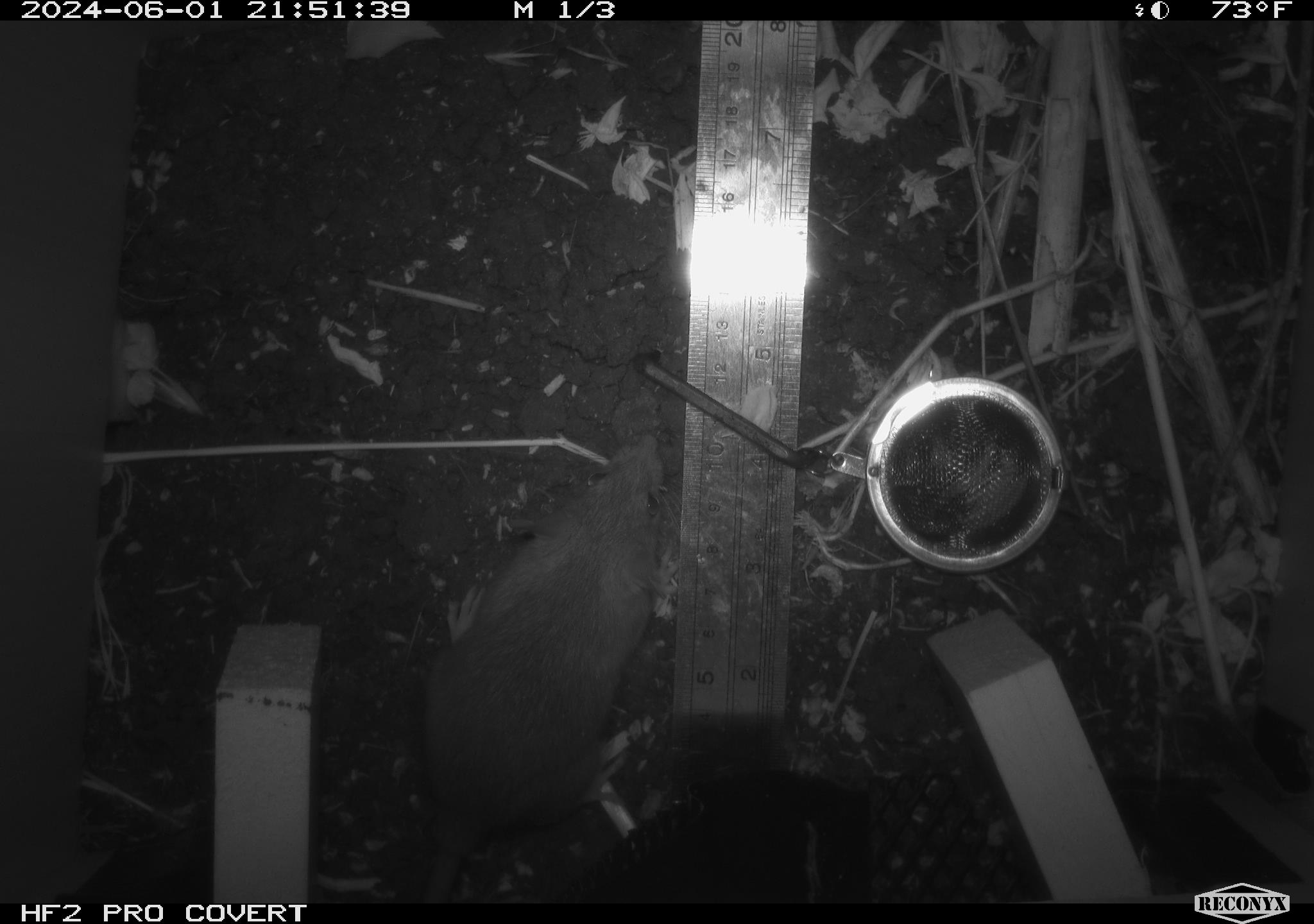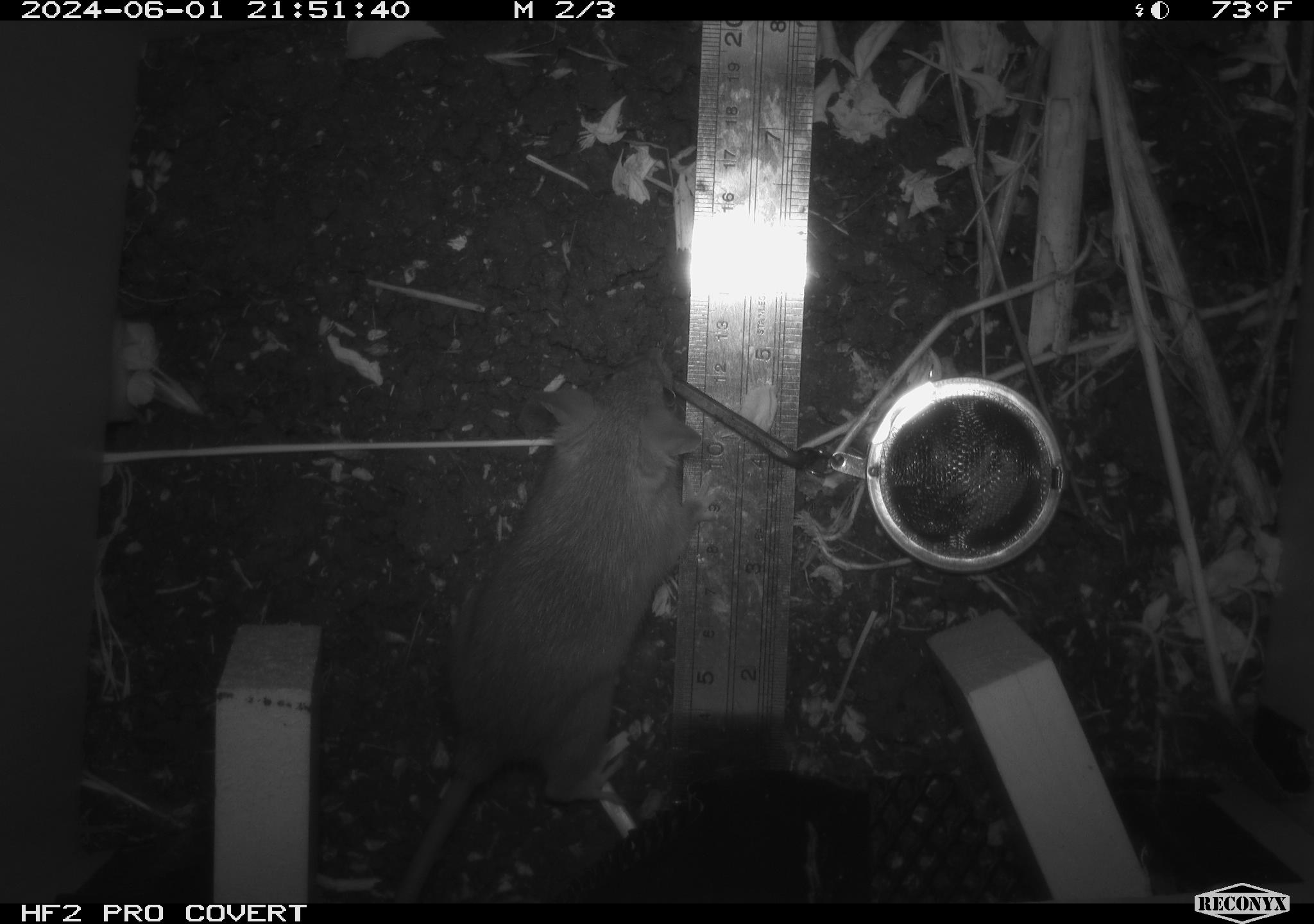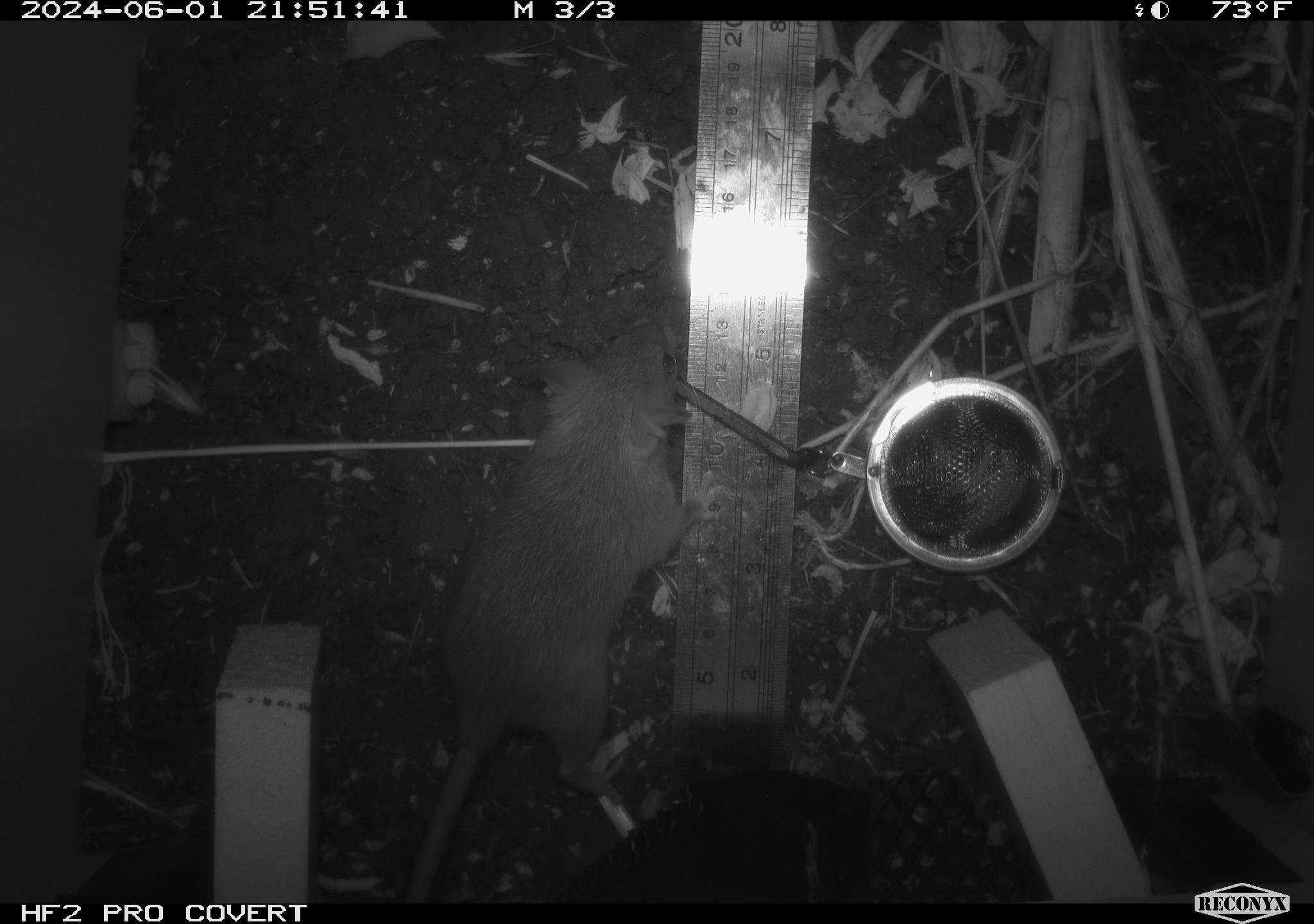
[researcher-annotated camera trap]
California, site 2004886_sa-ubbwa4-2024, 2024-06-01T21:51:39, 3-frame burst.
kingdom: Animalia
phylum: Chordata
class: Mammalia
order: Rodentia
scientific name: Rodentia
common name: woodrat or rat or mouse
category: woodrat or rat or mouse species